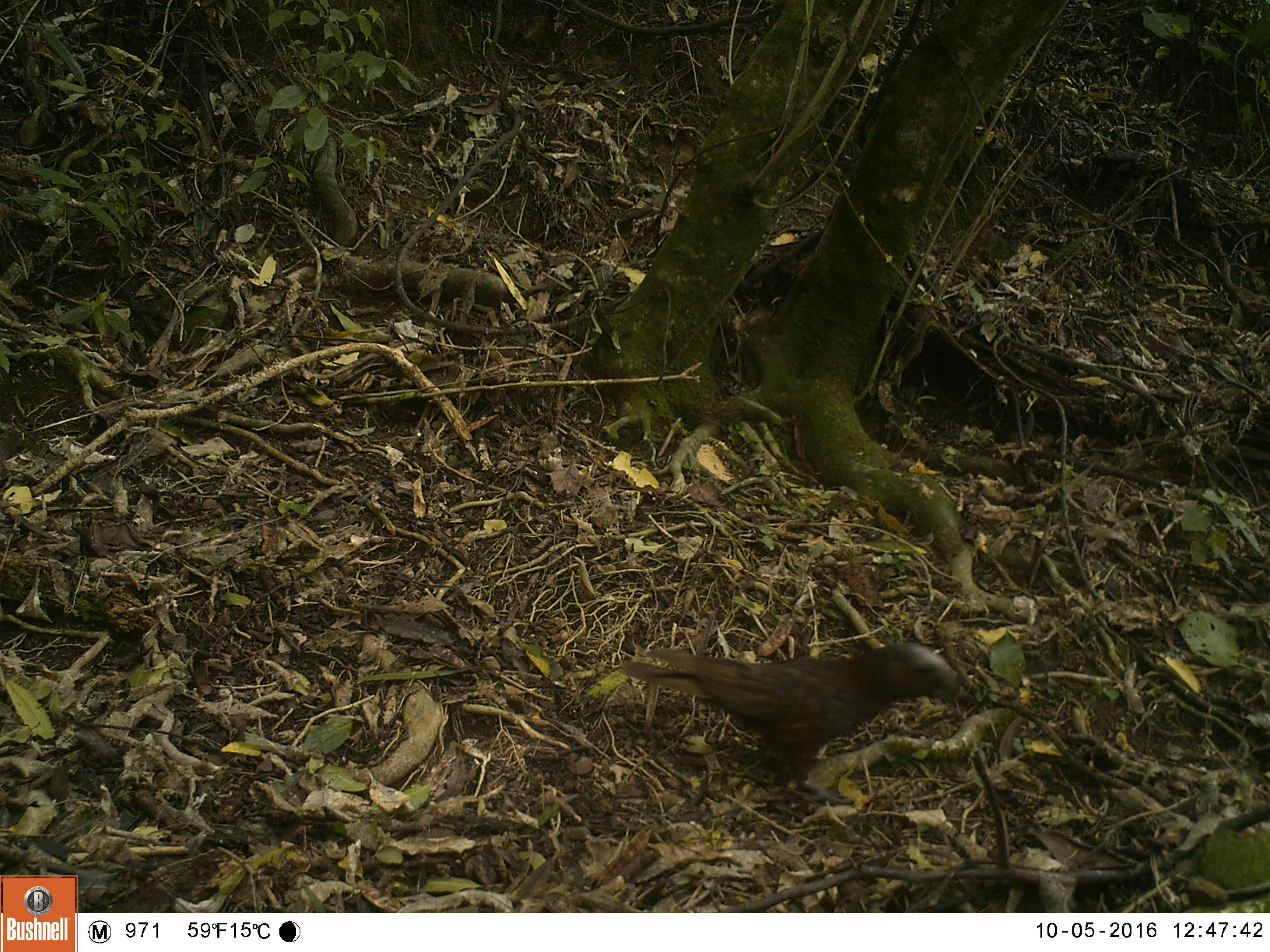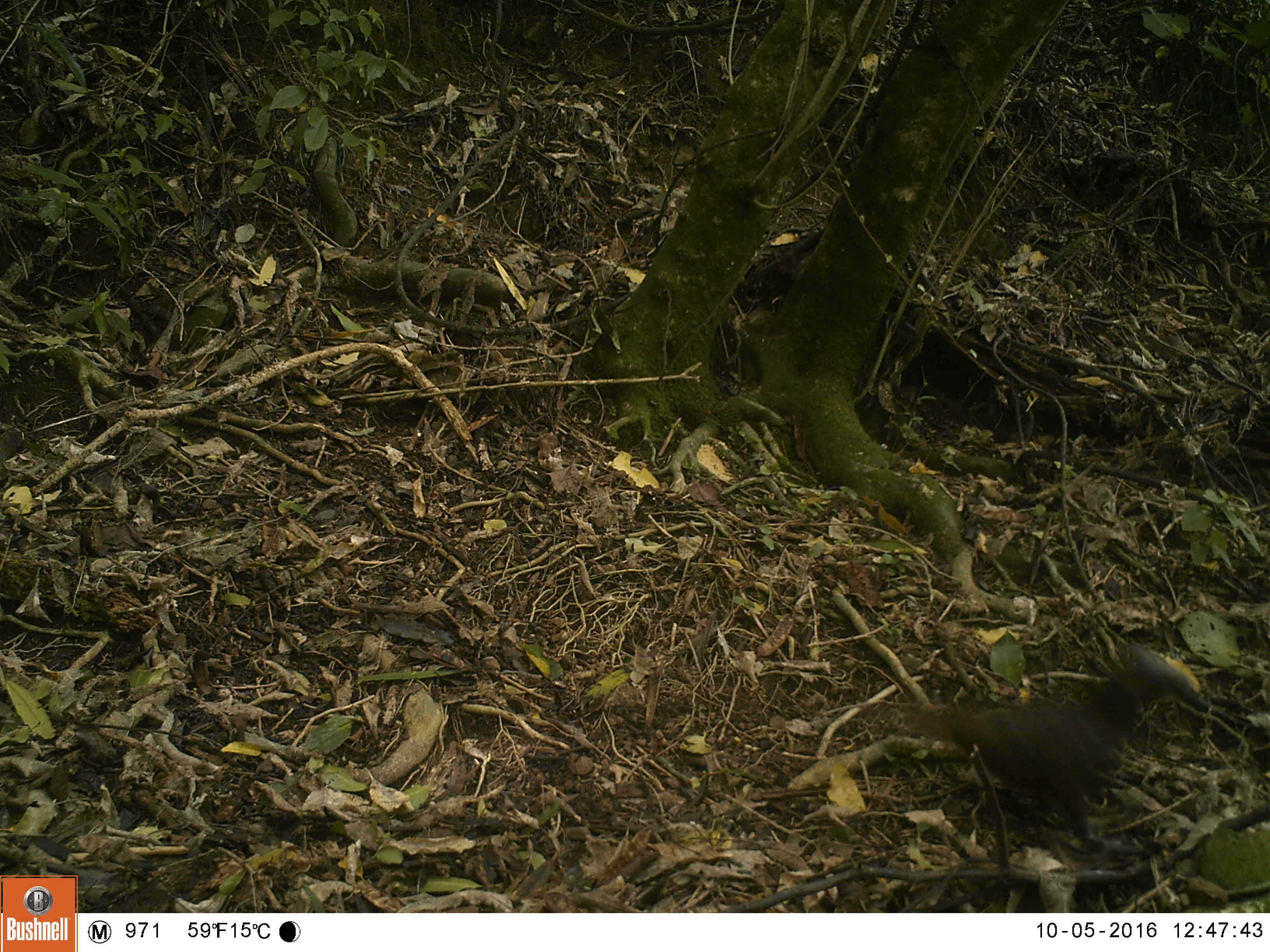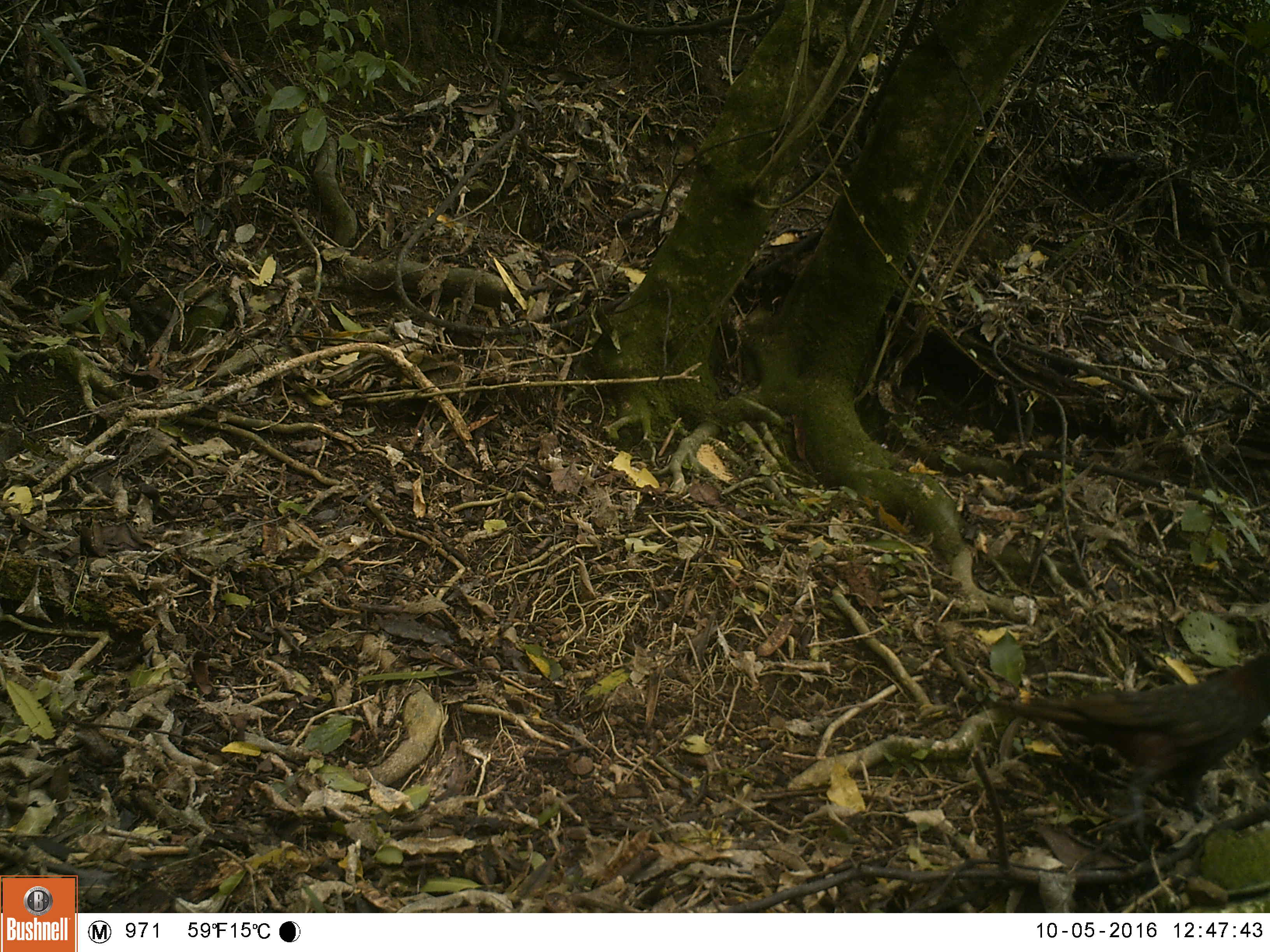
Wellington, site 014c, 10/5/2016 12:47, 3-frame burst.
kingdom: Animalia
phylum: Chordata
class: Aves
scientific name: Aves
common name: bird